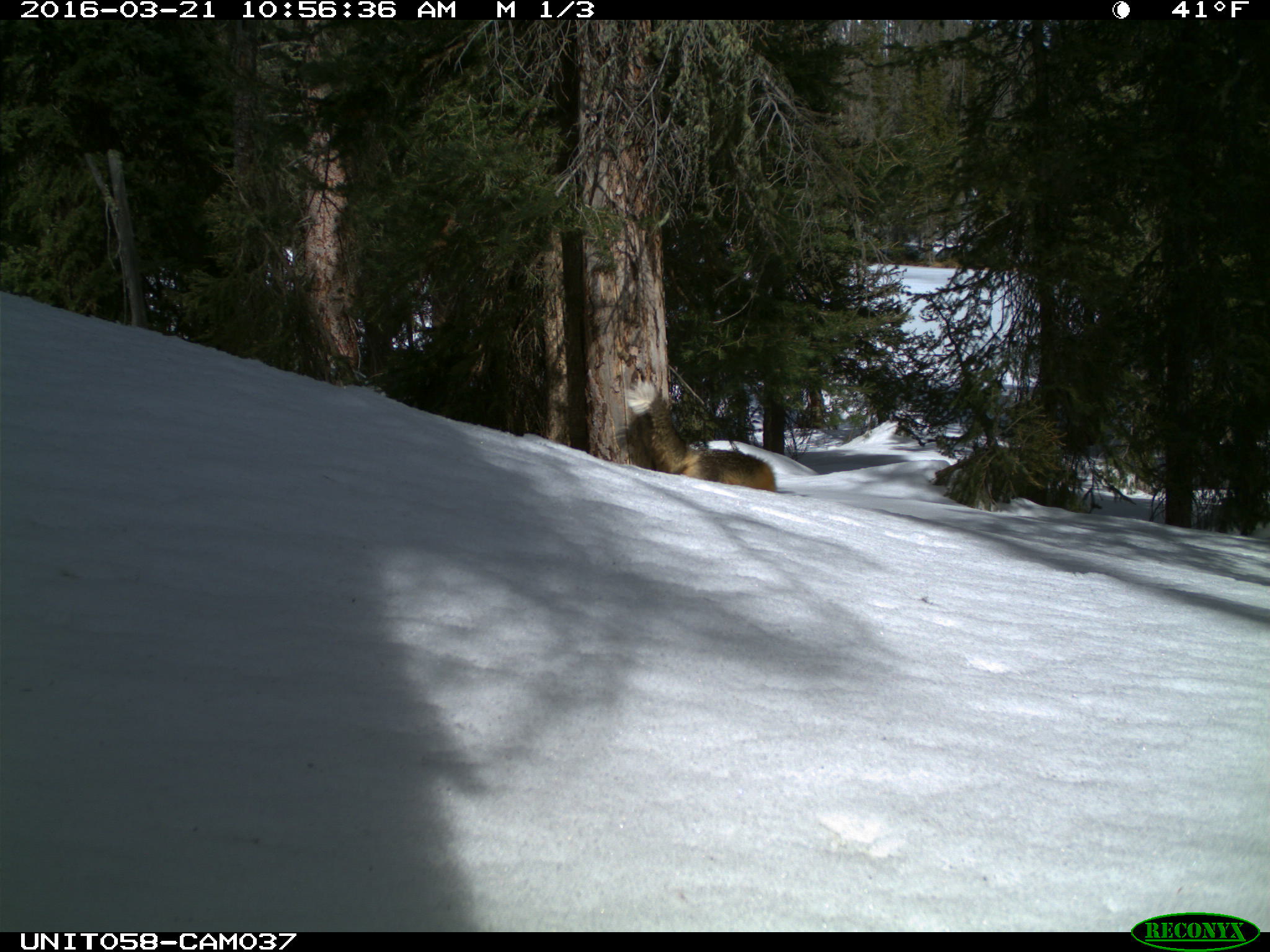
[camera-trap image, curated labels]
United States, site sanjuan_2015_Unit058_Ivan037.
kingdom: Animalia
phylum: Chordata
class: Mammalia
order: Carnivora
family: Canidae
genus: Vulpes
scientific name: Vulpes vulpes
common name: red fox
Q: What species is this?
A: Vulpes vulpes (red fox).